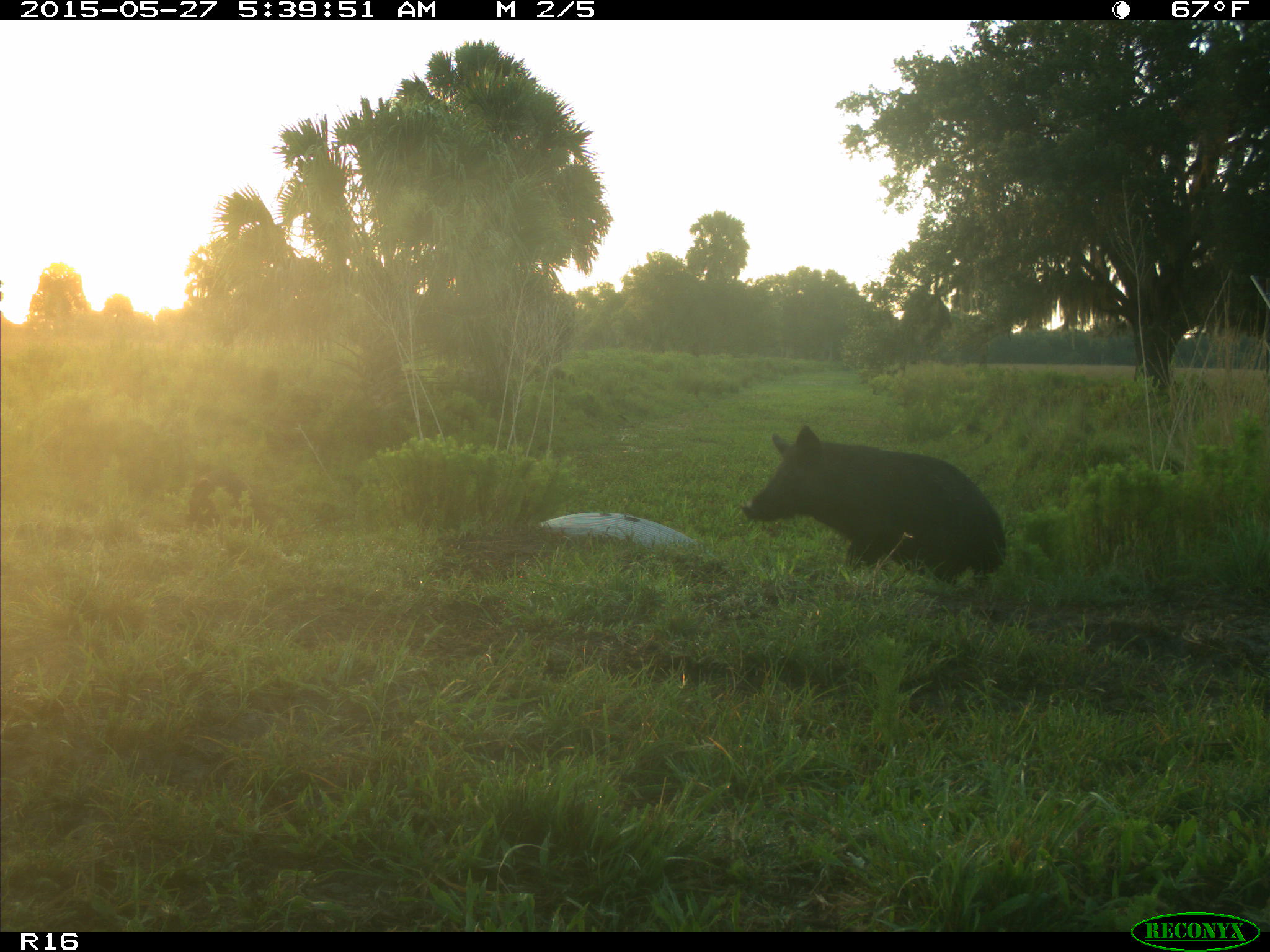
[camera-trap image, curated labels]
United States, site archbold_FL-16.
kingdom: Animalia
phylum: Chordata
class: Mammalia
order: Artiodactyla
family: Suidae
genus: Sus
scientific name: Sus scrofa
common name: wild boar